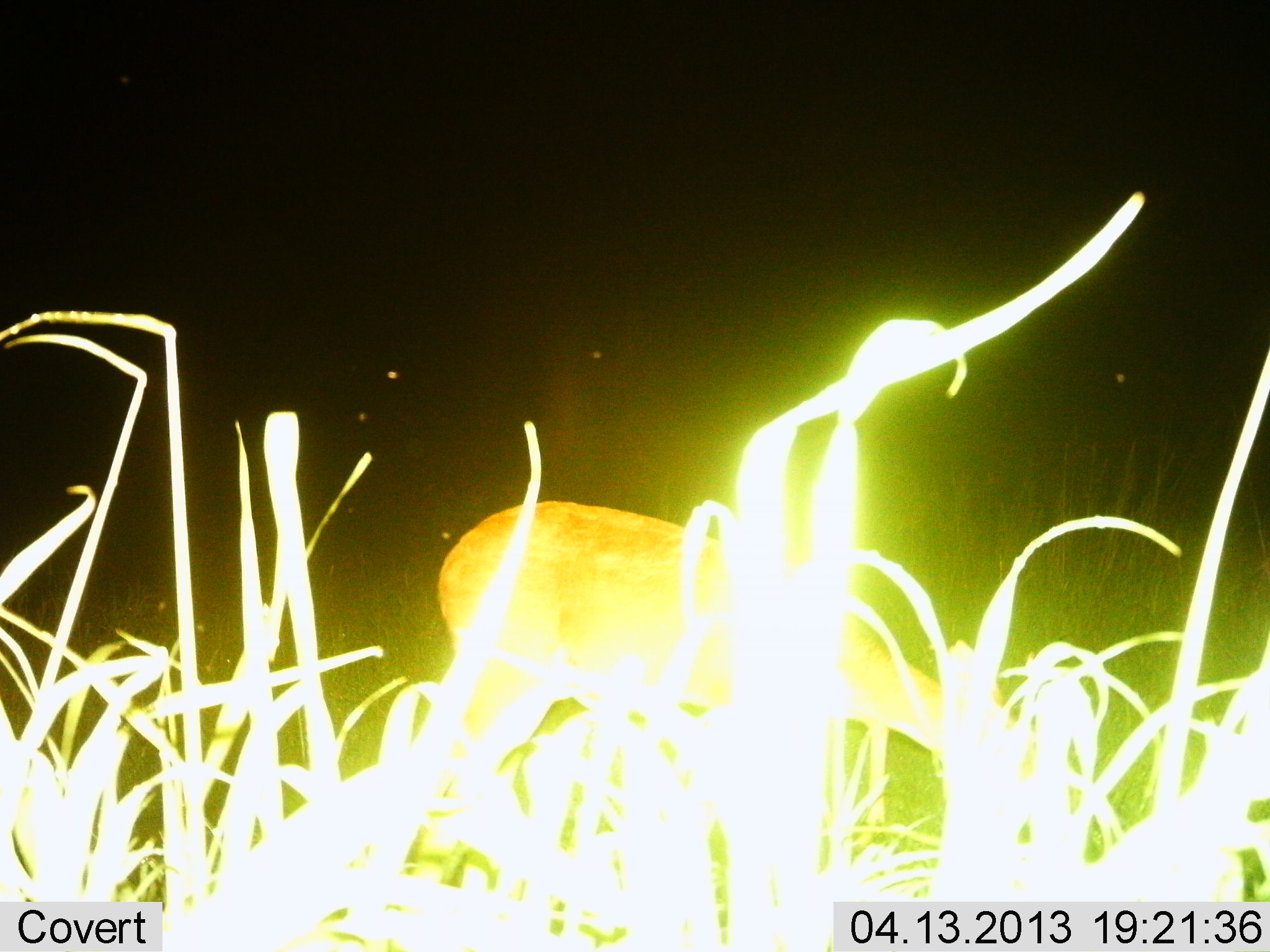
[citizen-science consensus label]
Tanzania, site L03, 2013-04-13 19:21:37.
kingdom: Animalia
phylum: Chordata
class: Mammalia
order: Artiodactyla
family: Bovidae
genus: Redunca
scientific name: Redunca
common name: reedbuck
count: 1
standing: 21%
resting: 0%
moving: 0%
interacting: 0%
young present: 0%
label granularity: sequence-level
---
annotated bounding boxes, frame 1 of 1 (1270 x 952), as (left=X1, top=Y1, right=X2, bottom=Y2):
animal: (left=436, top=494, right=1038, bottom=851)